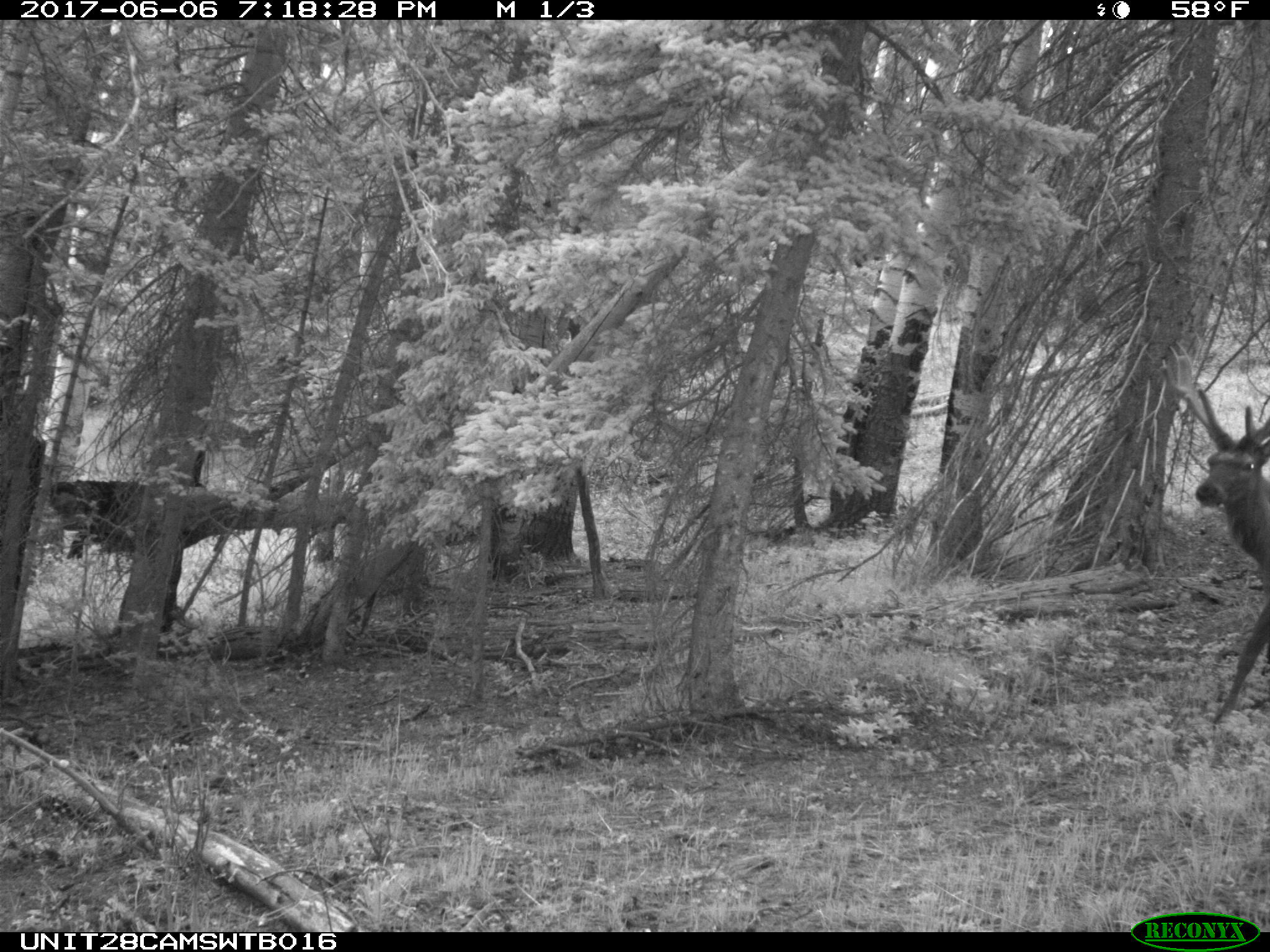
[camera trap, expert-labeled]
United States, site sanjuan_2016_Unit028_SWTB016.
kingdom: Animalia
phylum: Chordata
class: Mammalia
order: Artiodactyla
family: Cervidae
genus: Cervus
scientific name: Cervus elaphus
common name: red deer